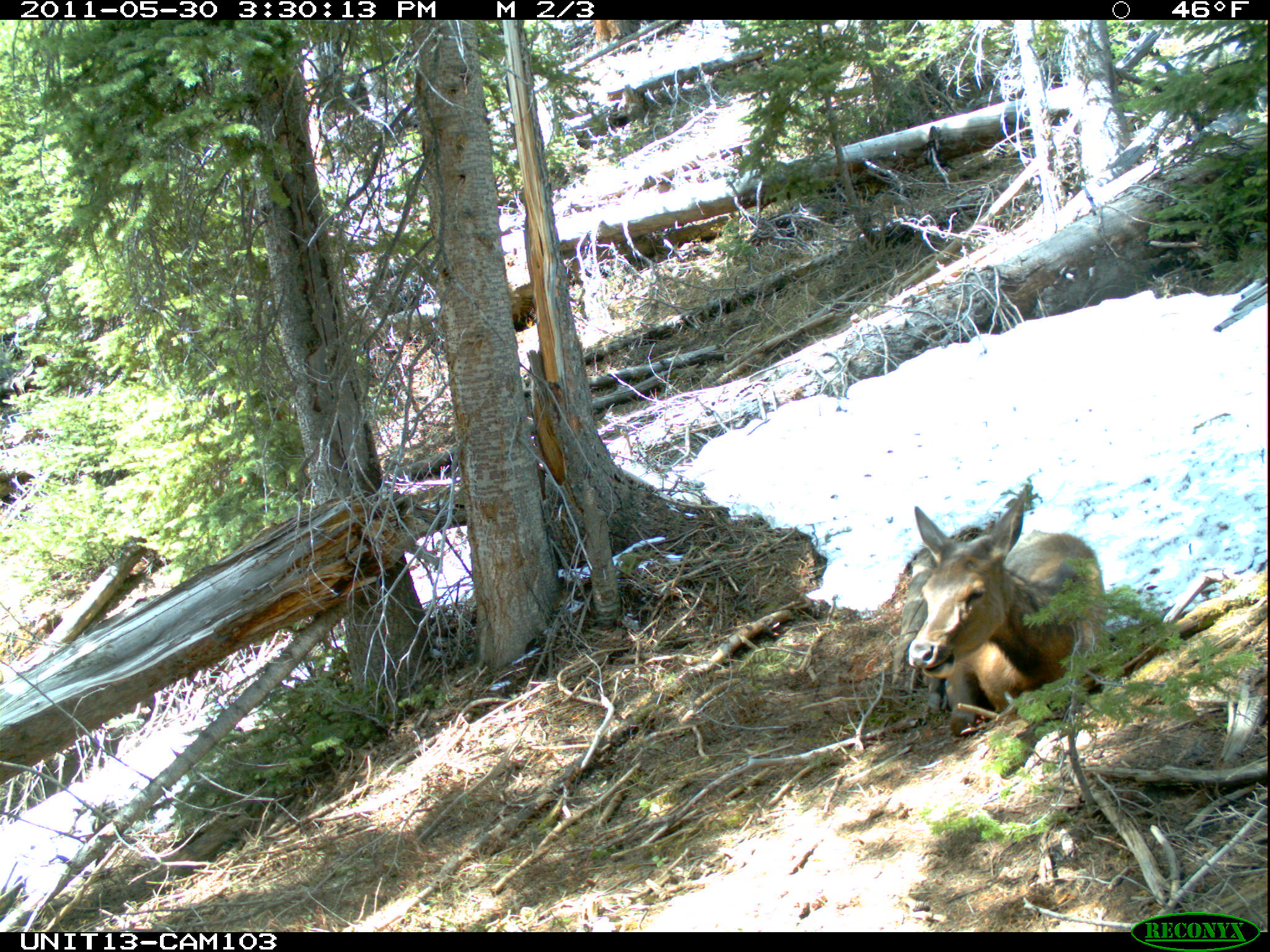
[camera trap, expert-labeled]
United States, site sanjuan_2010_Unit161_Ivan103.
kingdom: Animalia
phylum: Chordata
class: Mammalia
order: Artiodactyla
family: Cervidae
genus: Cervus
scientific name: Cervus elaphus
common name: red deer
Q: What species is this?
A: Cervus elaphus (red deer).